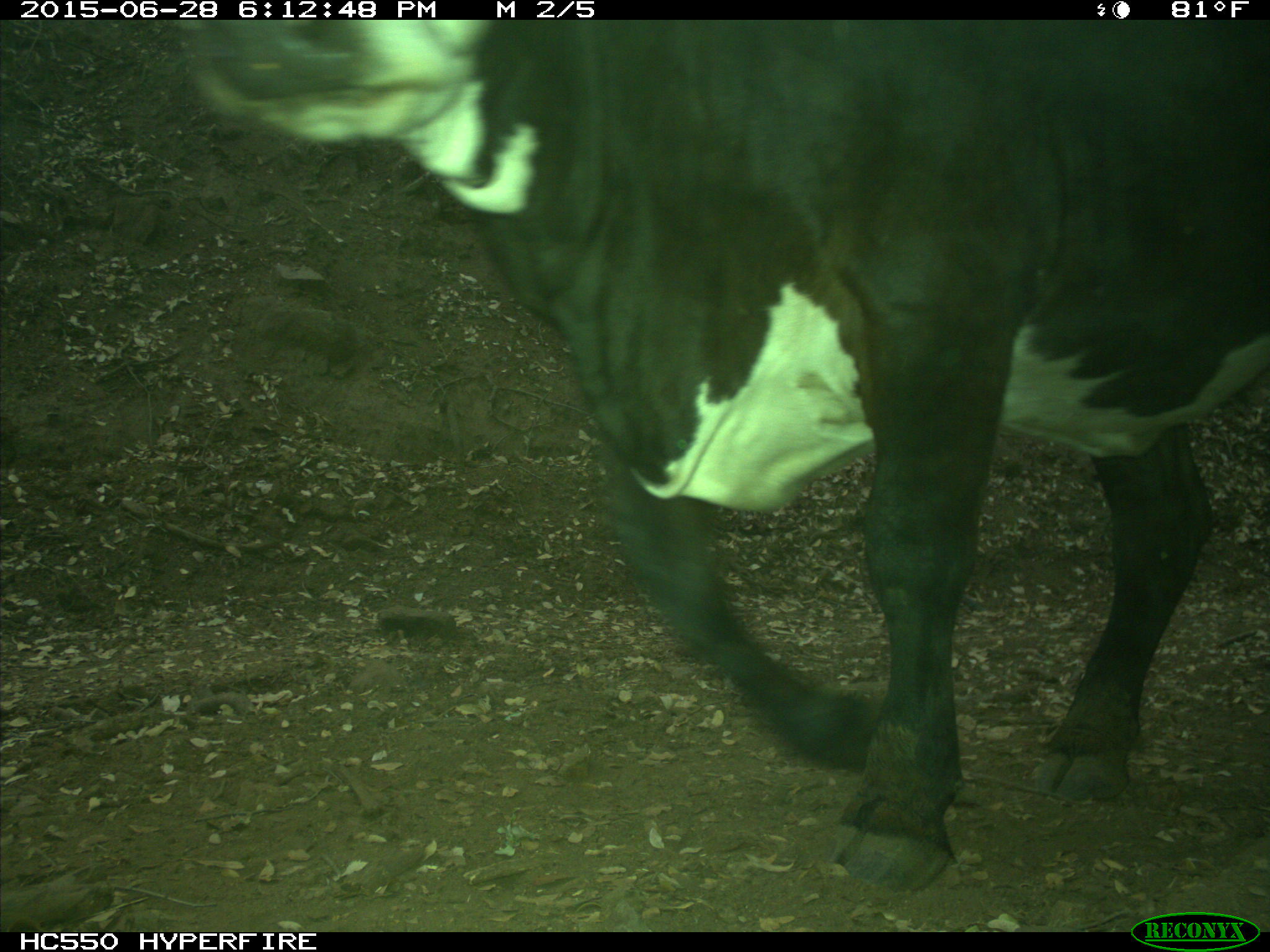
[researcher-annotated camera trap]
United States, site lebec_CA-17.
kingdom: Animalia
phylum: Chordata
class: Mammalia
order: Artiodactyla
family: Bovidae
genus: Bos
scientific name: Bos taurus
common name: domestic cow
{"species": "Bos taurus (domestic cow)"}